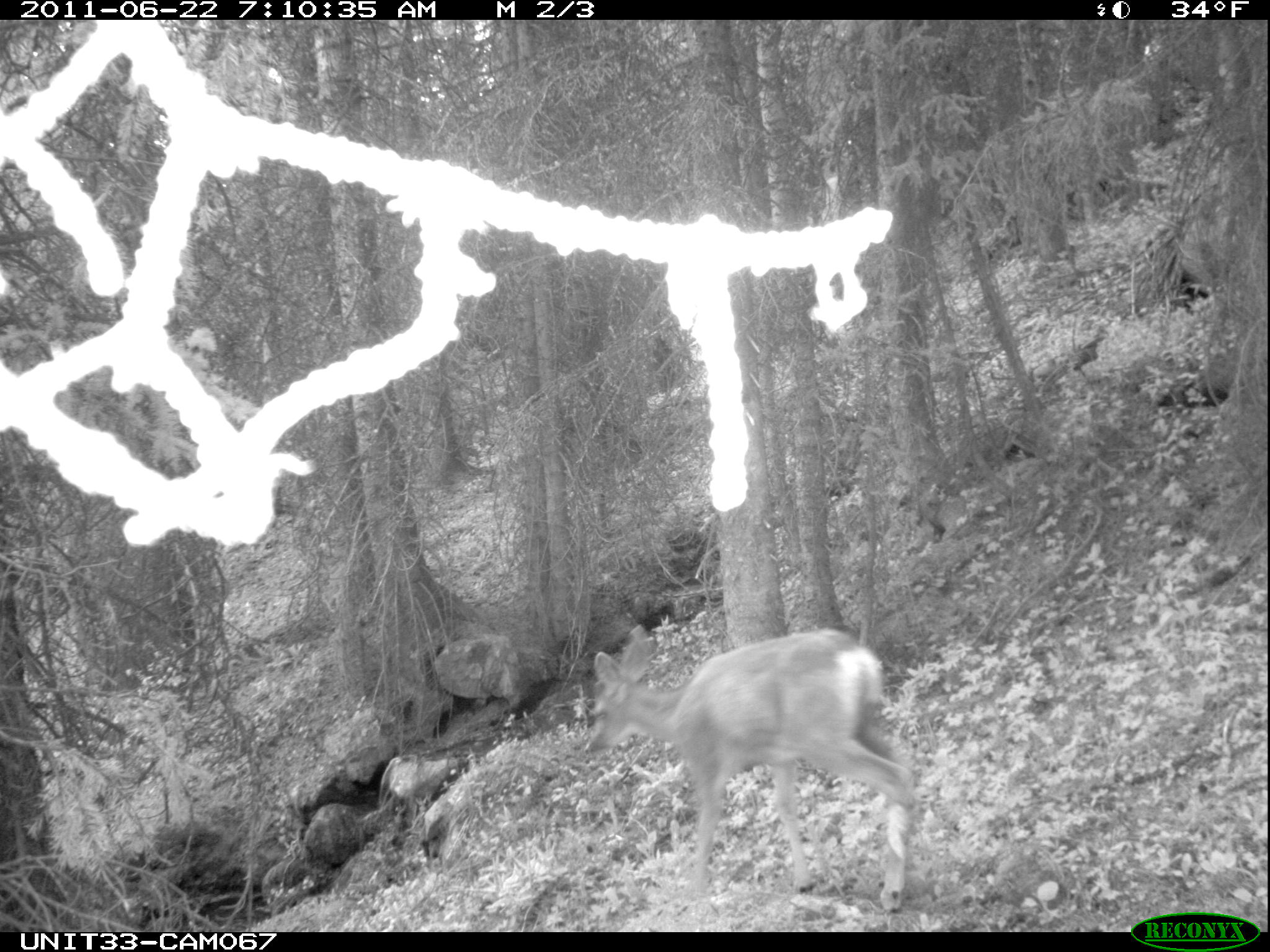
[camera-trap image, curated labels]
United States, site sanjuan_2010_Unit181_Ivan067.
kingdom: Animalia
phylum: Chordata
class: Mammalia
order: Artiodactyla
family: Cervidae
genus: Odocoileus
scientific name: Odocoileus hemionus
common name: mule deer